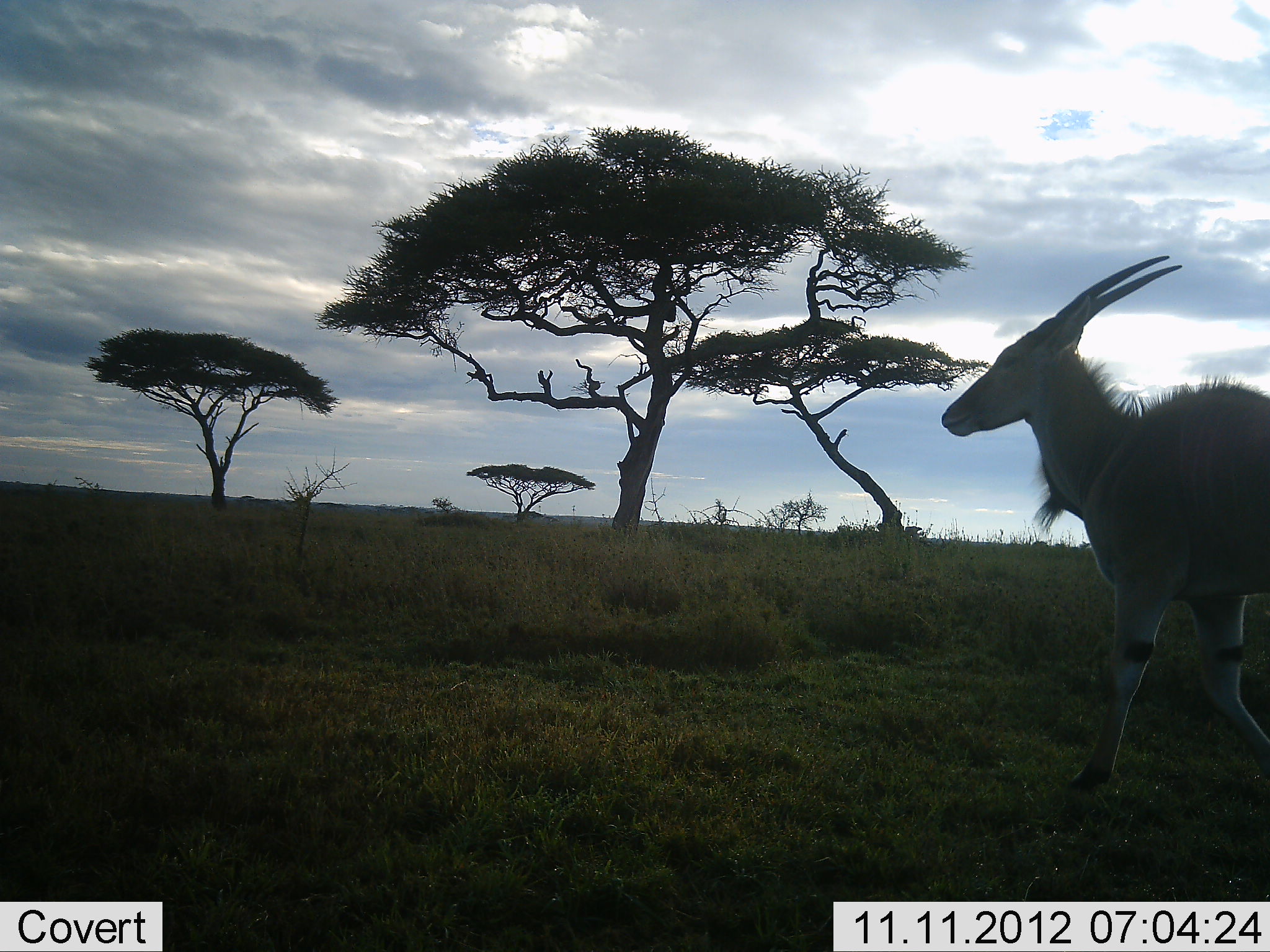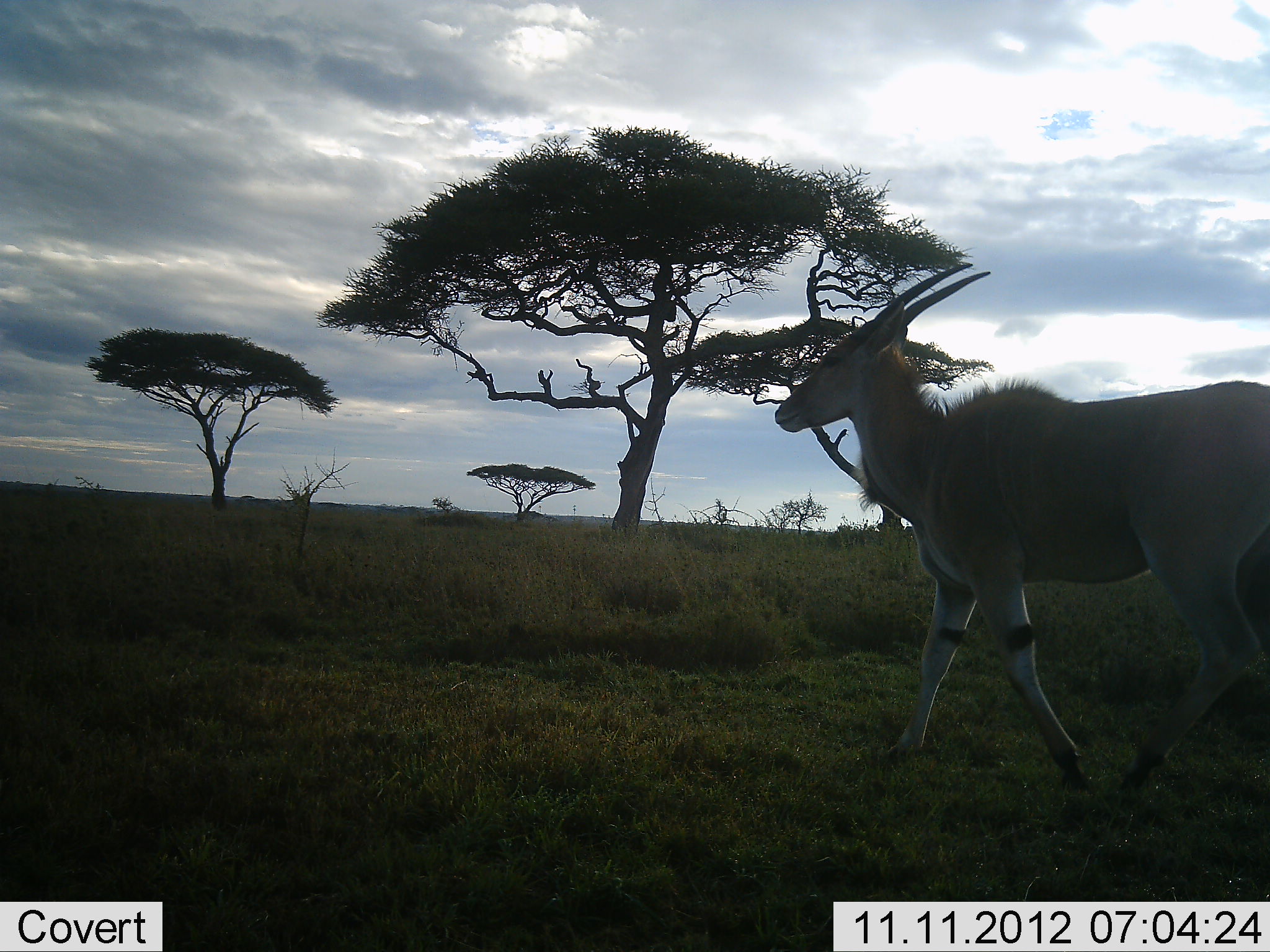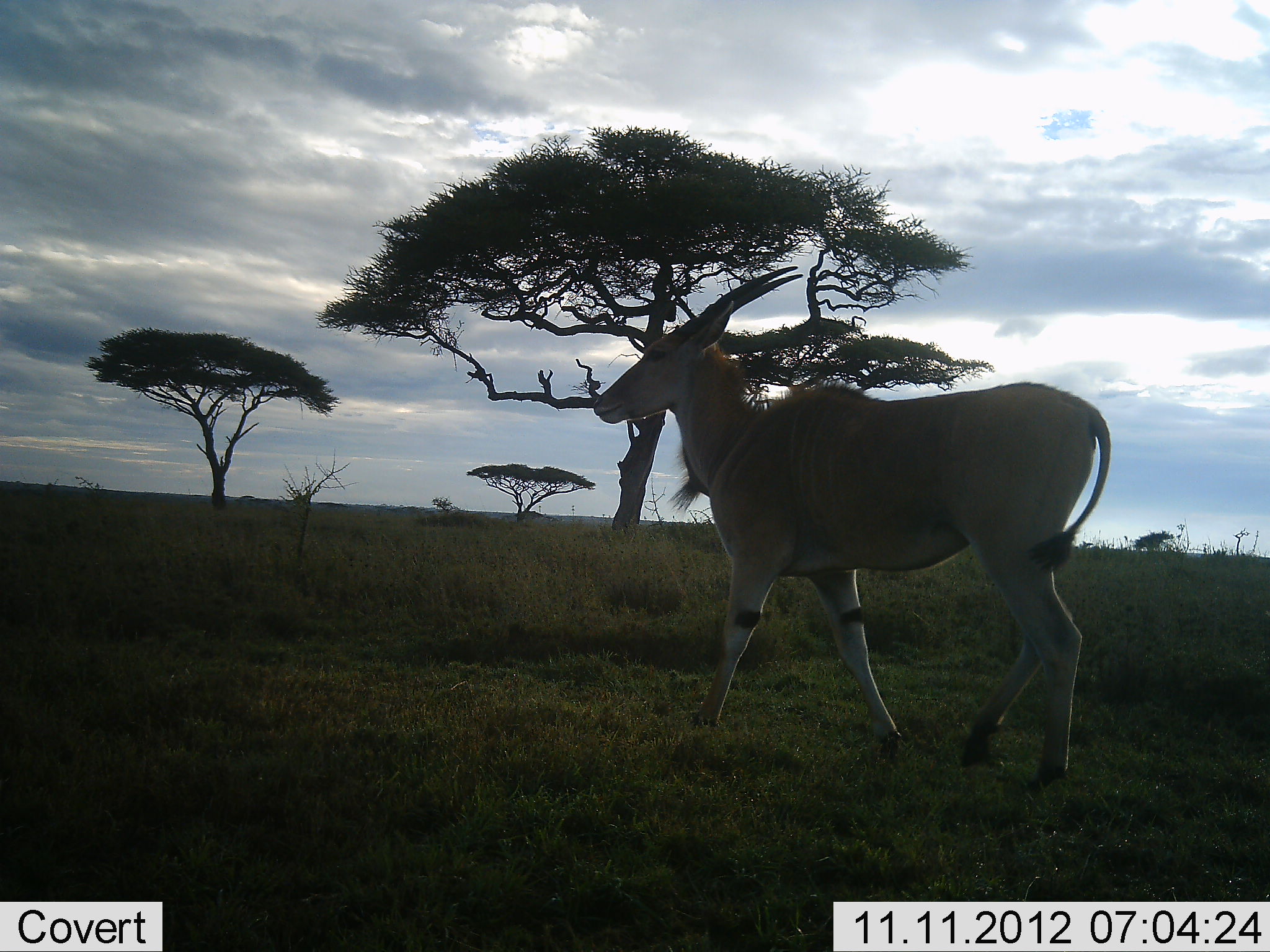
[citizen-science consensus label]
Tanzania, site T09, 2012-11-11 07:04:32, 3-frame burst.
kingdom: Animalia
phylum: Chordata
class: Mammalia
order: Artiodactyla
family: Bovidae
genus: Tragelaphus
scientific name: Tragelaphus oryx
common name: eland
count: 1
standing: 20%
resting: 0%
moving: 100%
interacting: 0%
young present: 0%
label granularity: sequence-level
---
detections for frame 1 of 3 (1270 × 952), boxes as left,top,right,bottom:
animal: 940,255,1270,795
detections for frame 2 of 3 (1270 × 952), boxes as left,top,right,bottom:
animal: 774,262,1270,803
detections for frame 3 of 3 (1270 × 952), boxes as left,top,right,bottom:
animal: 594,265,1111,790